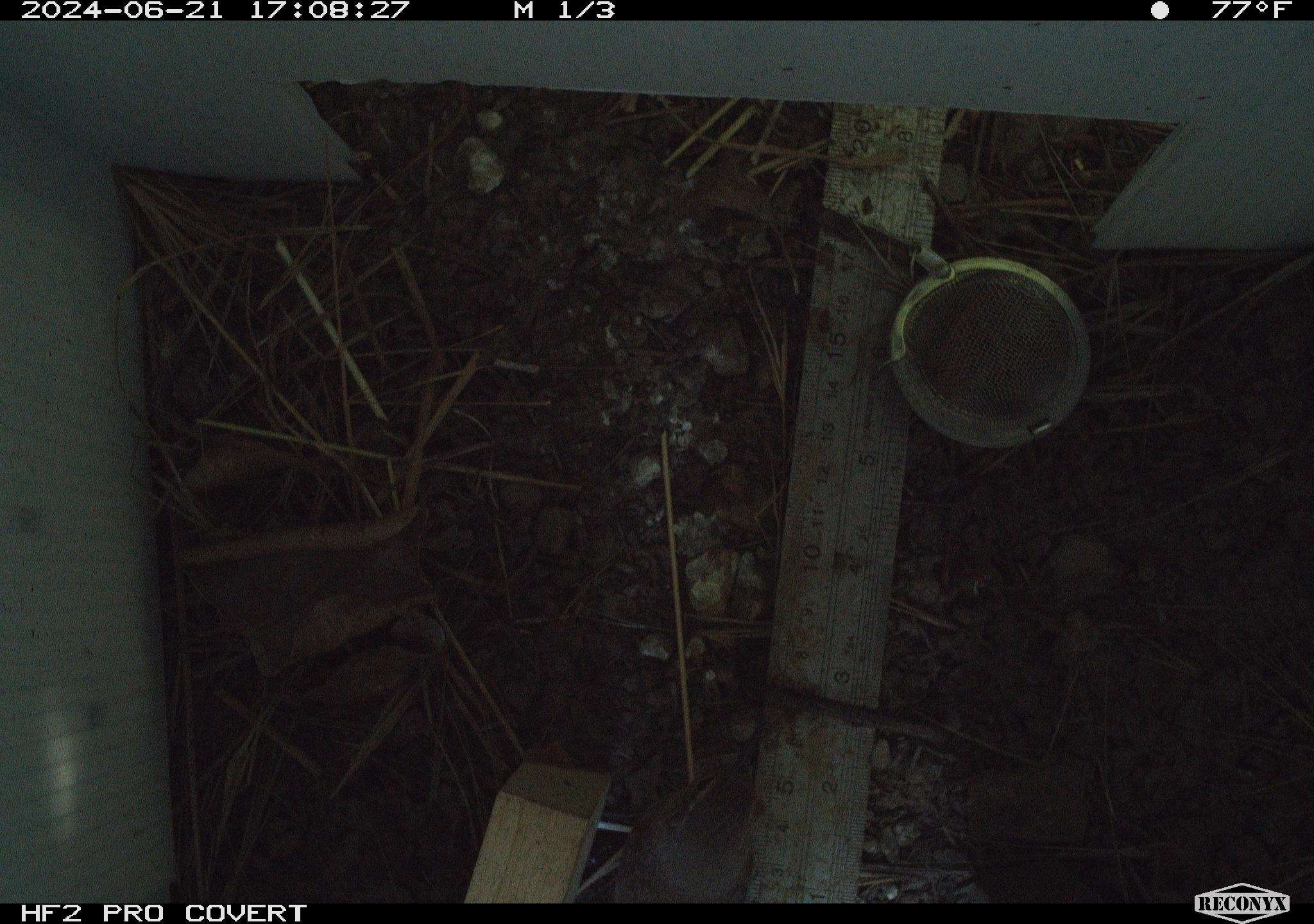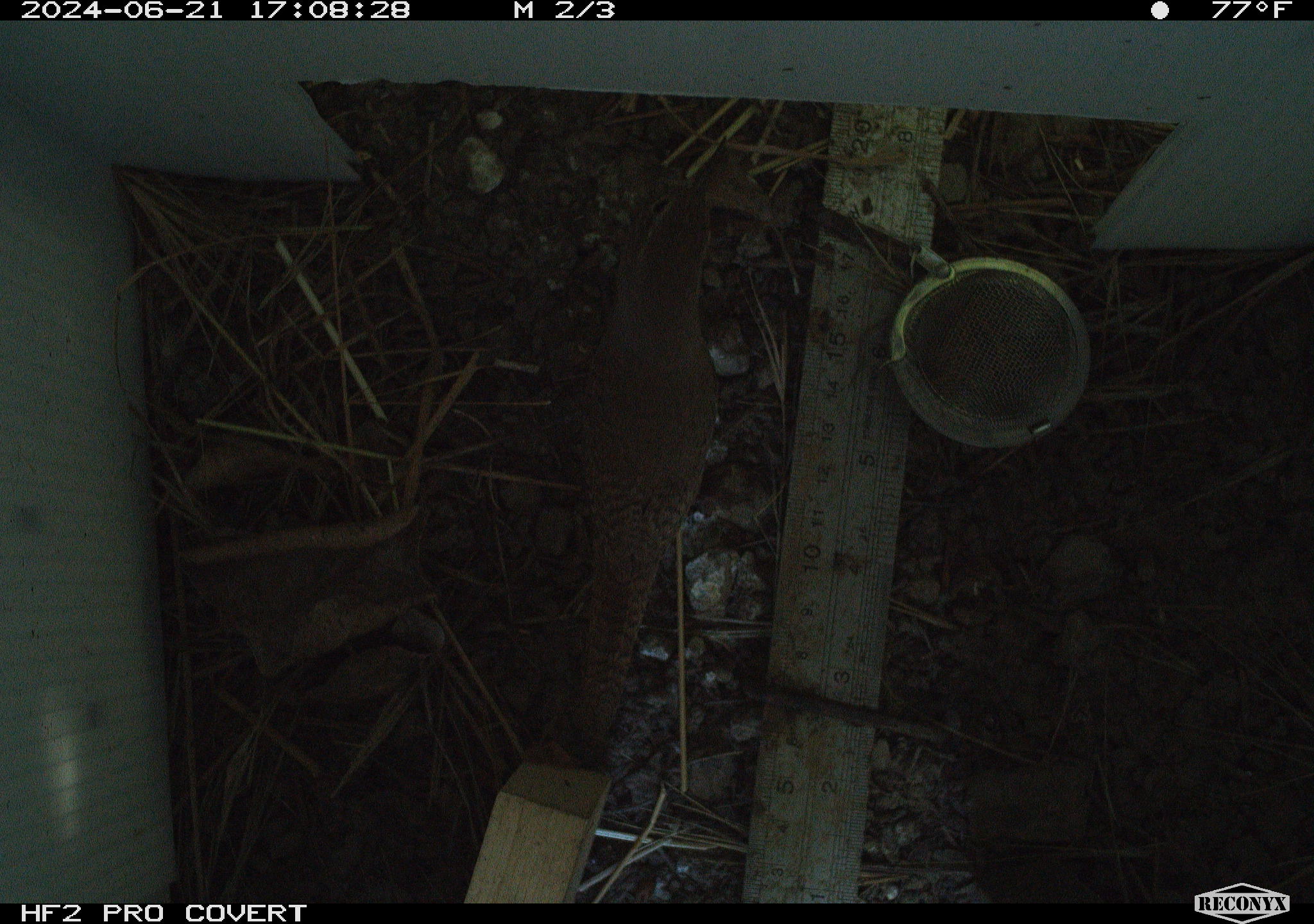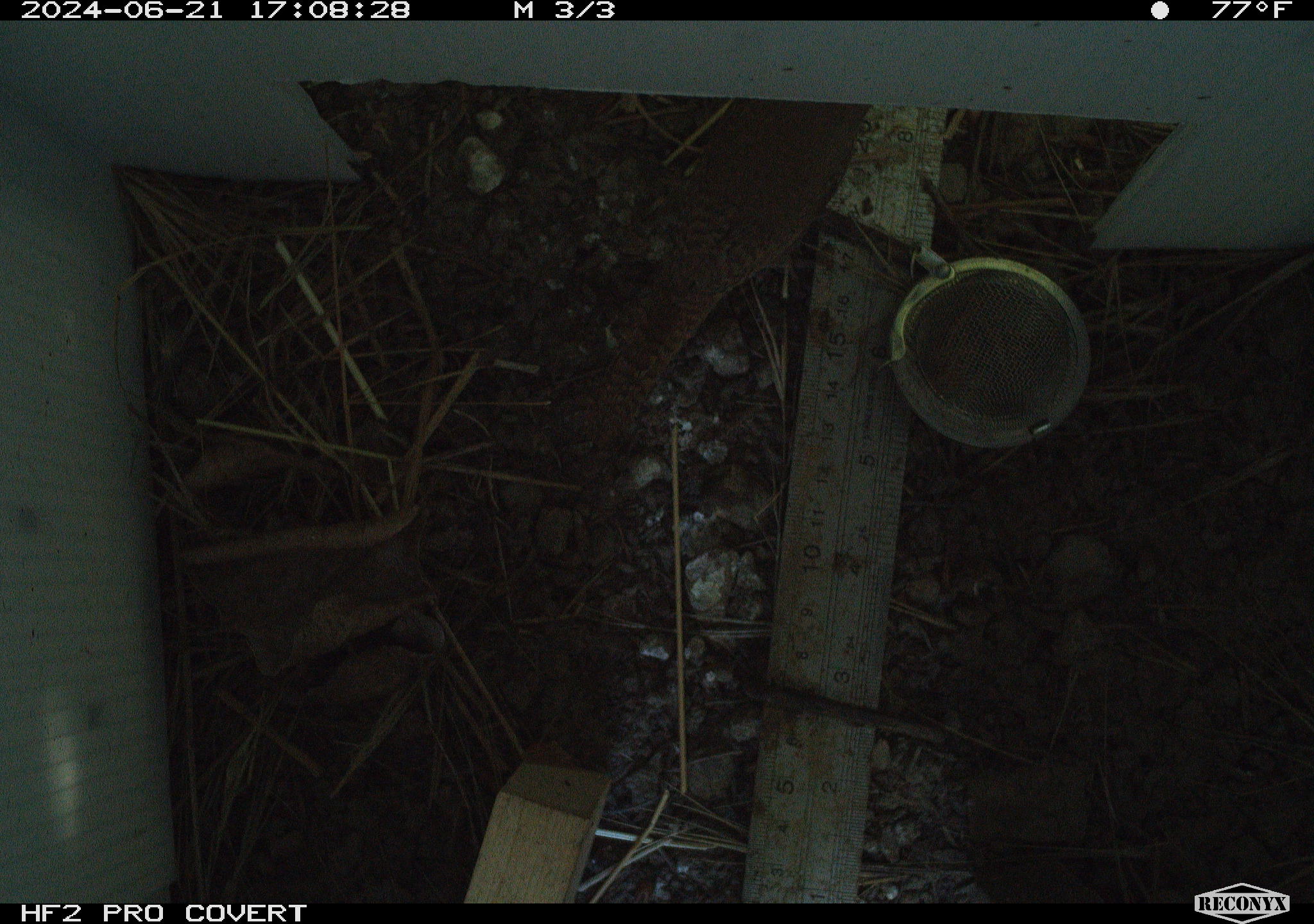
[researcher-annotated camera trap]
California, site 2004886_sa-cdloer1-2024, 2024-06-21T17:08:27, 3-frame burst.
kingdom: Animalia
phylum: Chordata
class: Aves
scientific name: Aves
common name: bird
Bird (Aves).